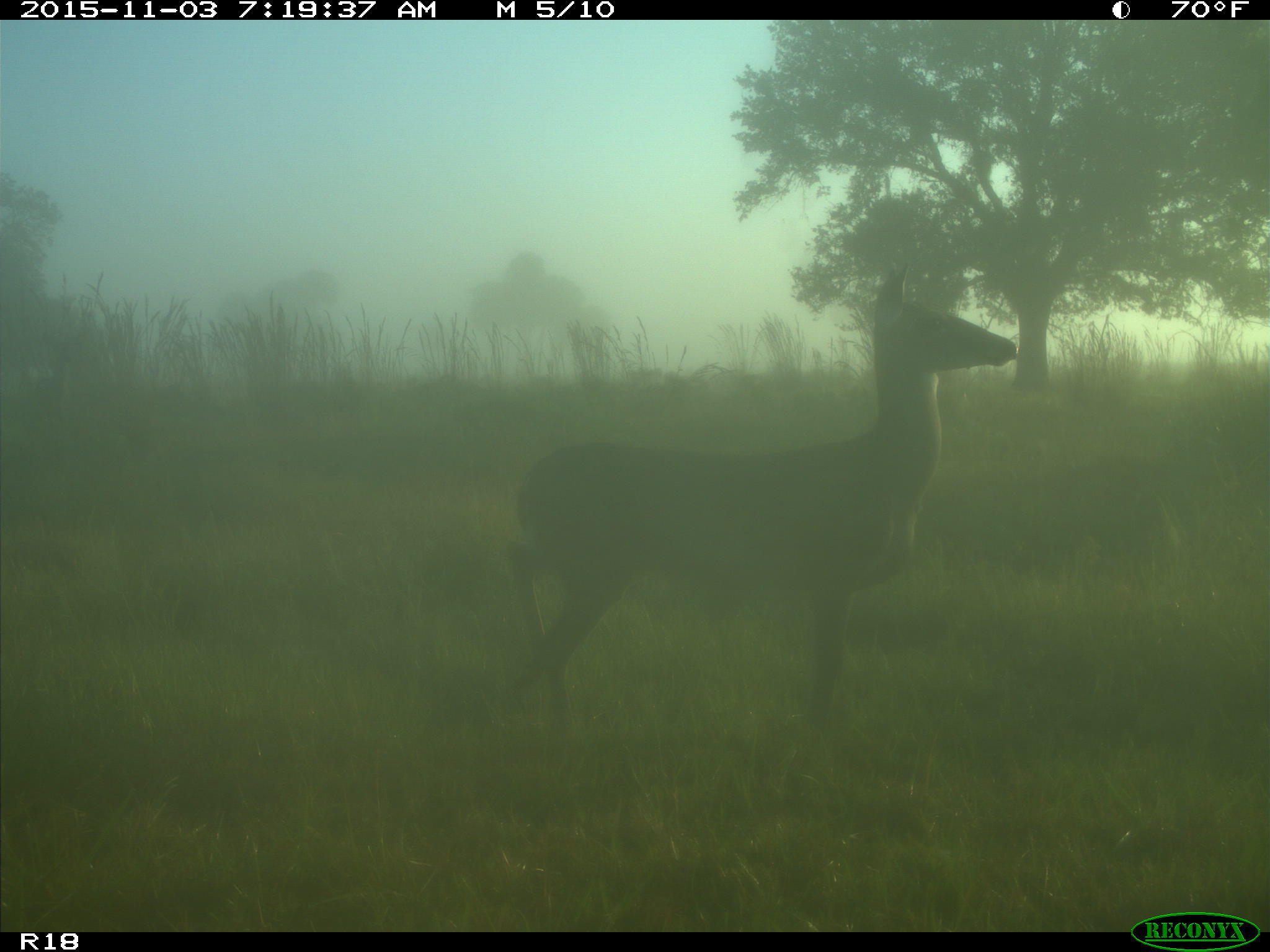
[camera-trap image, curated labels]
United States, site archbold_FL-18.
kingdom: Animalia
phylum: Chordata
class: Mammalia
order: Artiodactyla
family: Cervidae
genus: Odocoileus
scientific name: Odocoileus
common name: deer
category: unidentified deer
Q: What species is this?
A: Unidentified deer (deer) (Odocoileus).